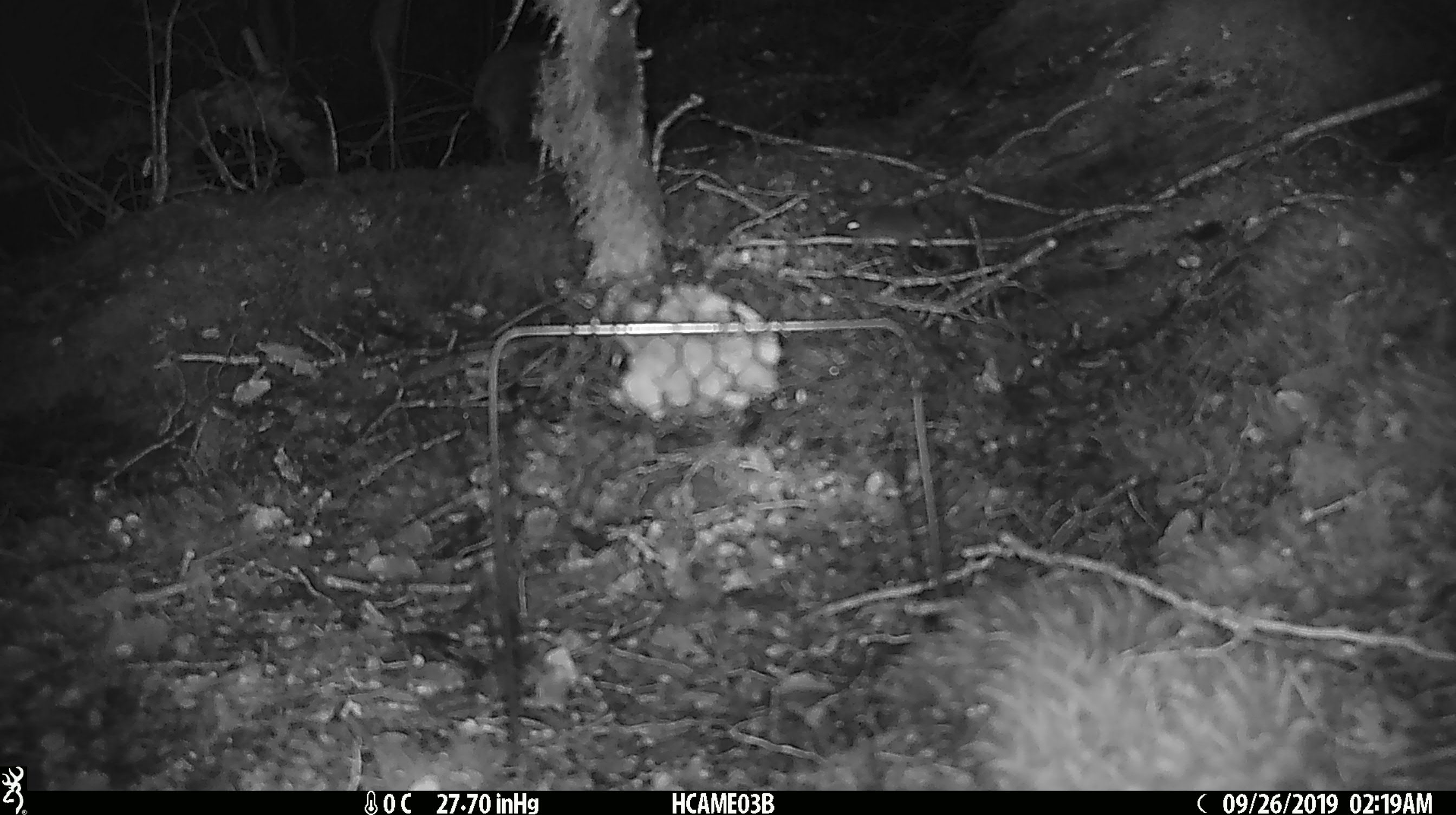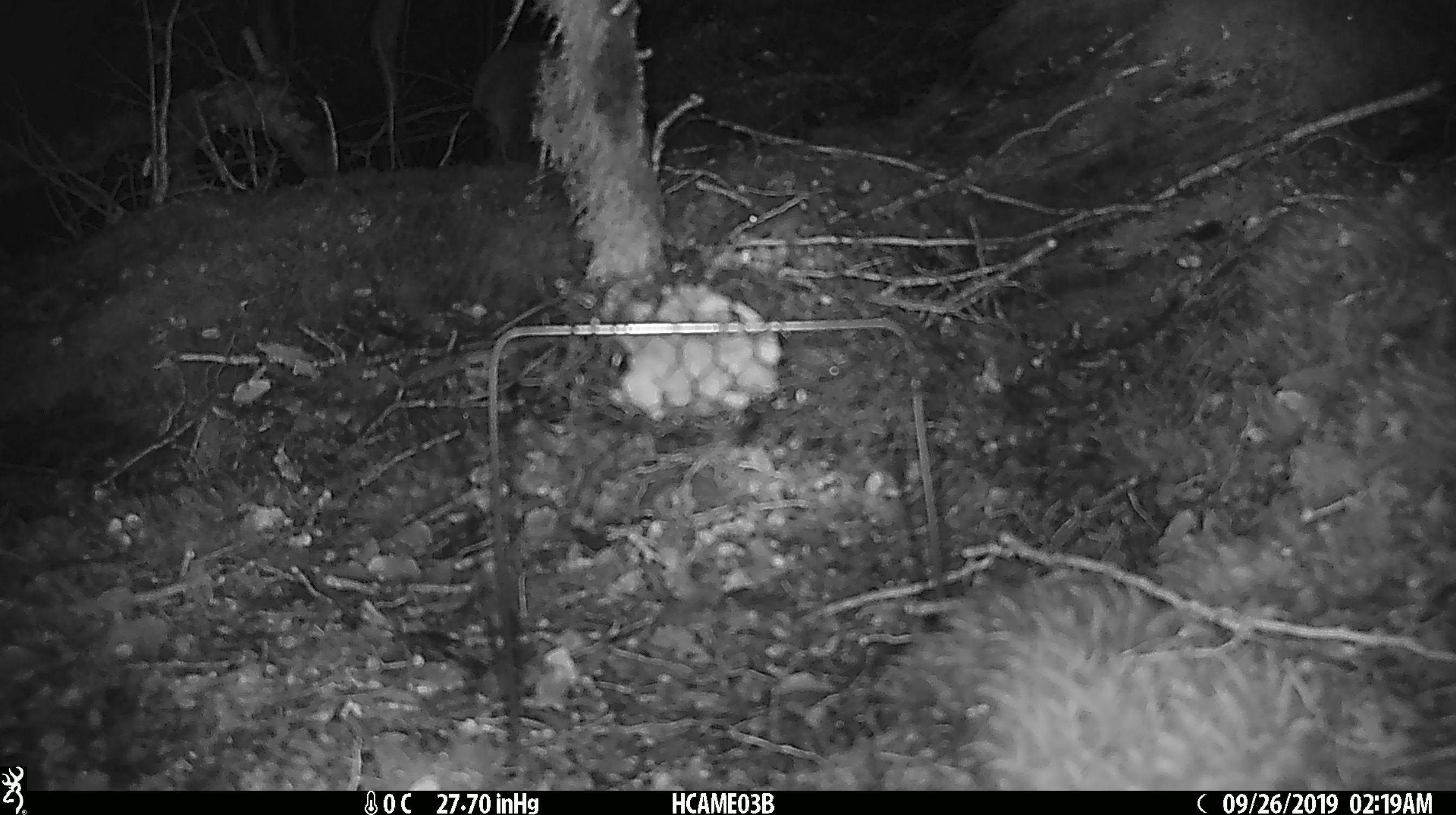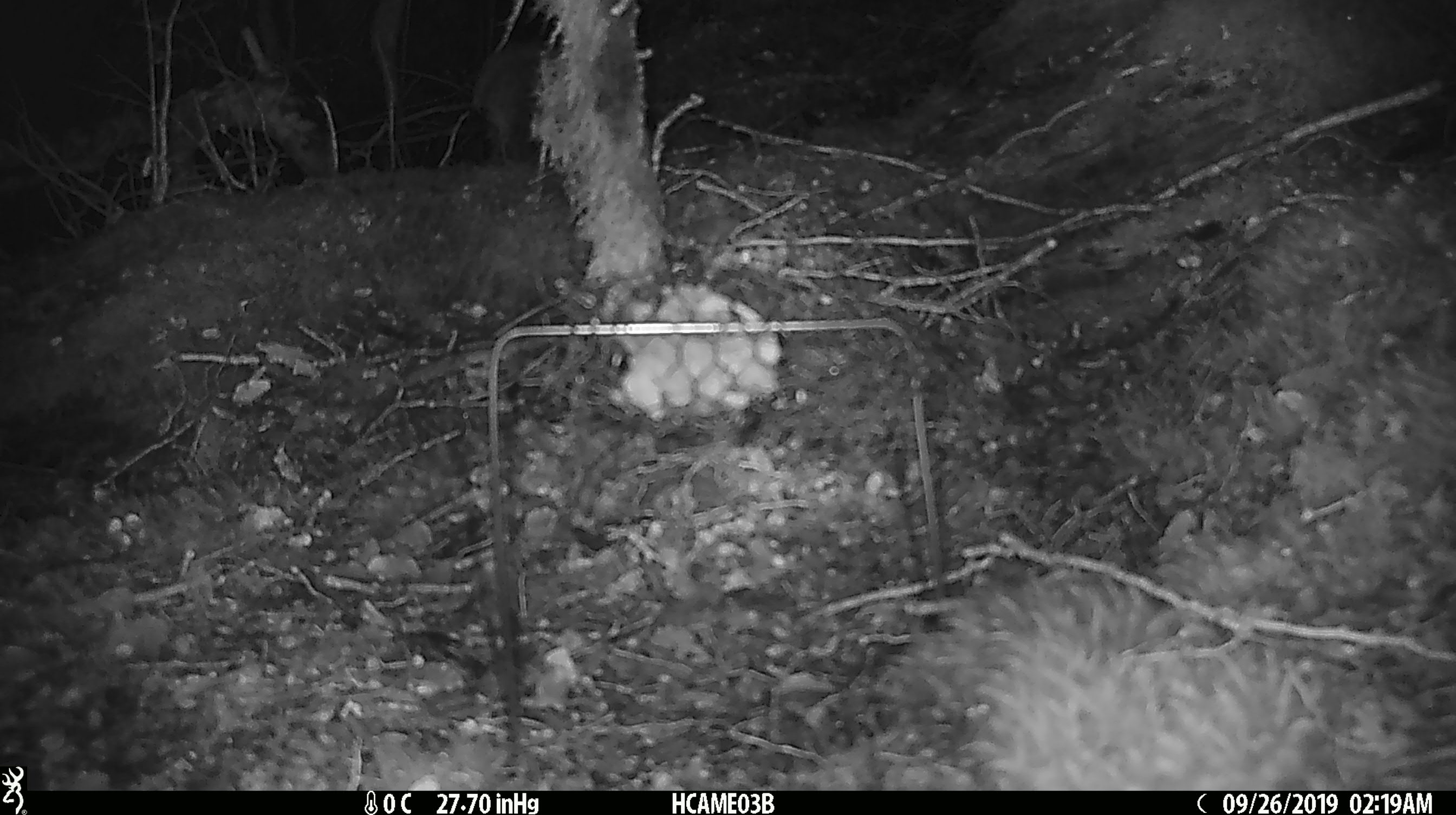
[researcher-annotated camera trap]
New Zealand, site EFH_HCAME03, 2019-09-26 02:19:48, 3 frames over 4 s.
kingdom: Animalia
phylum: Chordata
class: Mammalia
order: Rodentia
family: Muridae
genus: Mus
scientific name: Mus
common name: mouse